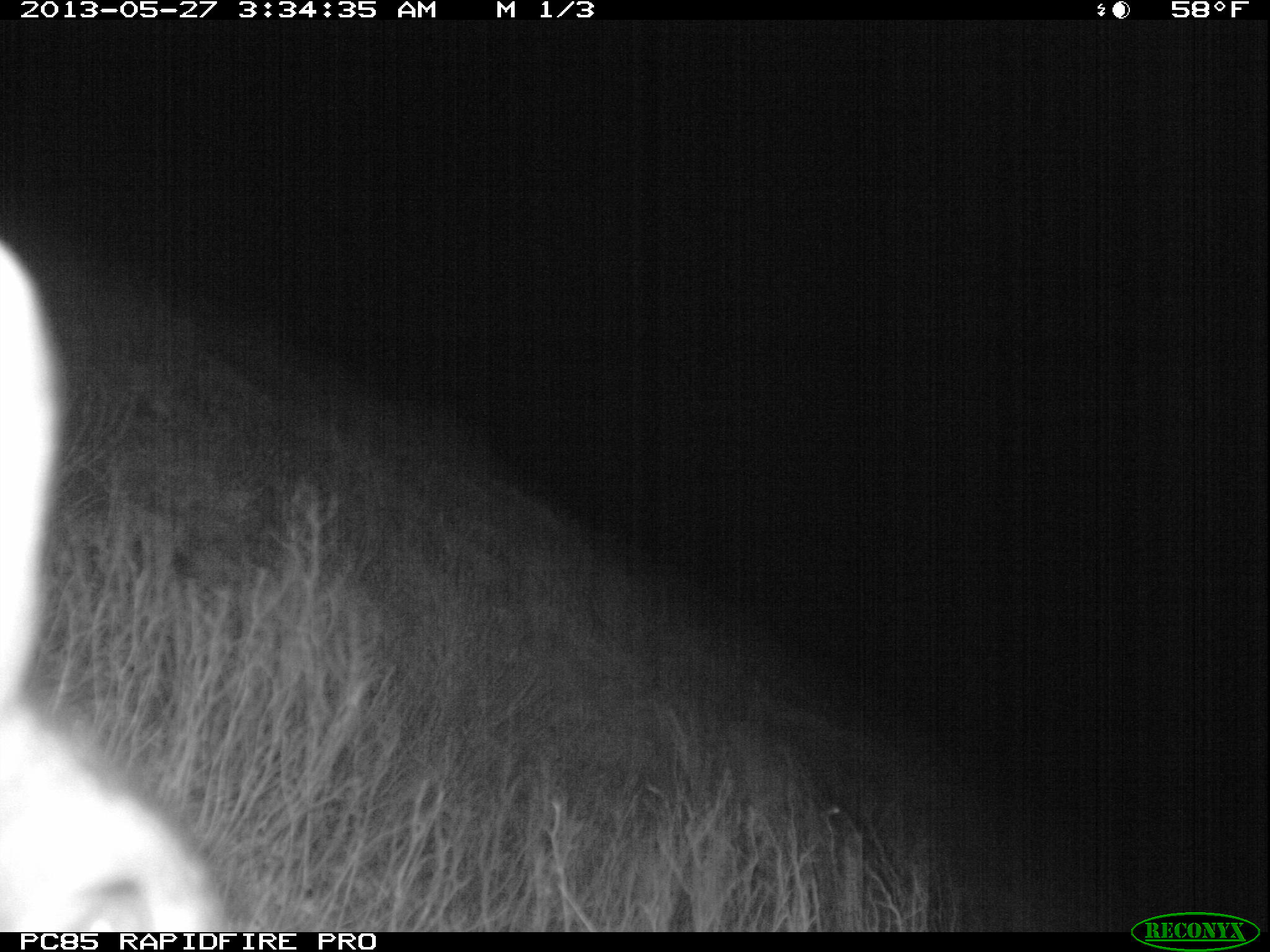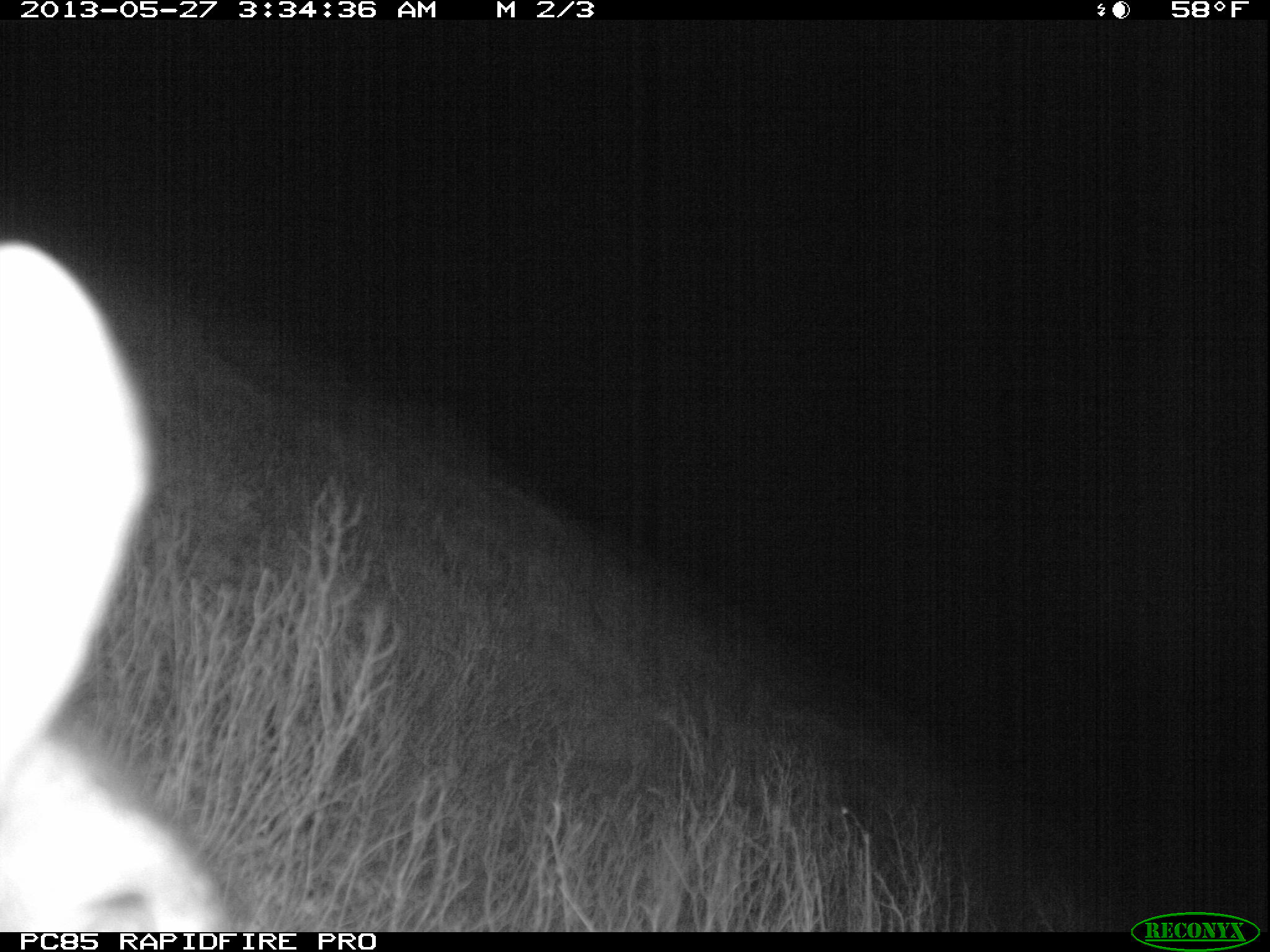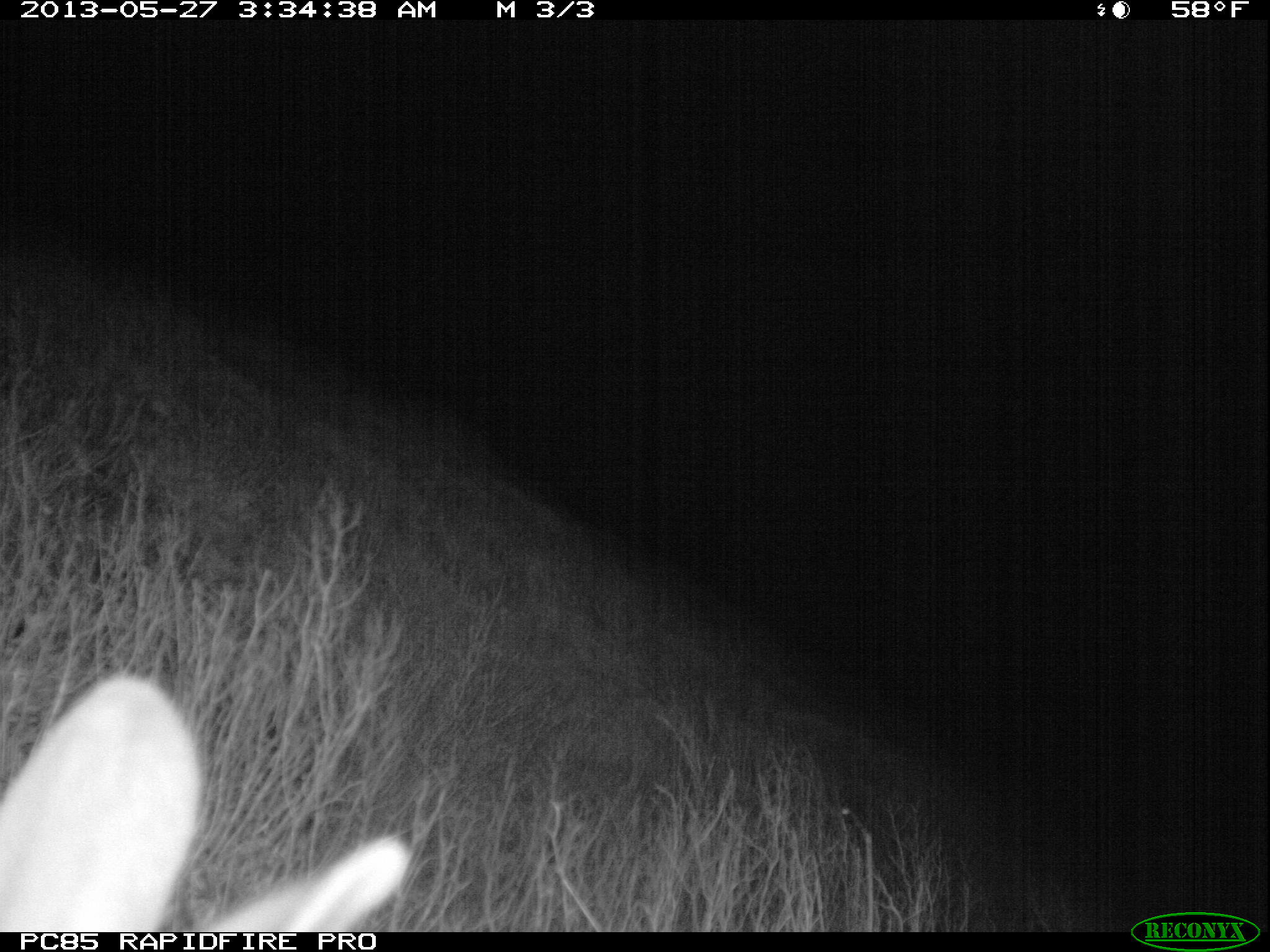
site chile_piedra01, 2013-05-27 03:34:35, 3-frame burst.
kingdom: Animalia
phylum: Chordata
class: Mammalia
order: Lagomorpha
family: Leporidae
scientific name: Leporidae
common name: rabbits and hares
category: rabbit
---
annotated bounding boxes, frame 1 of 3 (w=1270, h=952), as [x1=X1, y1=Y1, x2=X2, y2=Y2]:
rabbit: [x1=3, y1=222, x2=220, y2=930]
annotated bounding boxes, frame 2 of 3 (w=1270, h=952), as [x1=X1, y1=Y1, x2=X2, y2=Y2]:
rabbit: [x1=0, y1=232, x2=229, y2=930]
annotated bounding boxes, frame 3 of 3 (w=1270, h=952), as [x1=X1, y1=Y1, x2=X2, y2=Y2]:
rabbit: [x1=0, y1=671, x2=412, y2=935]